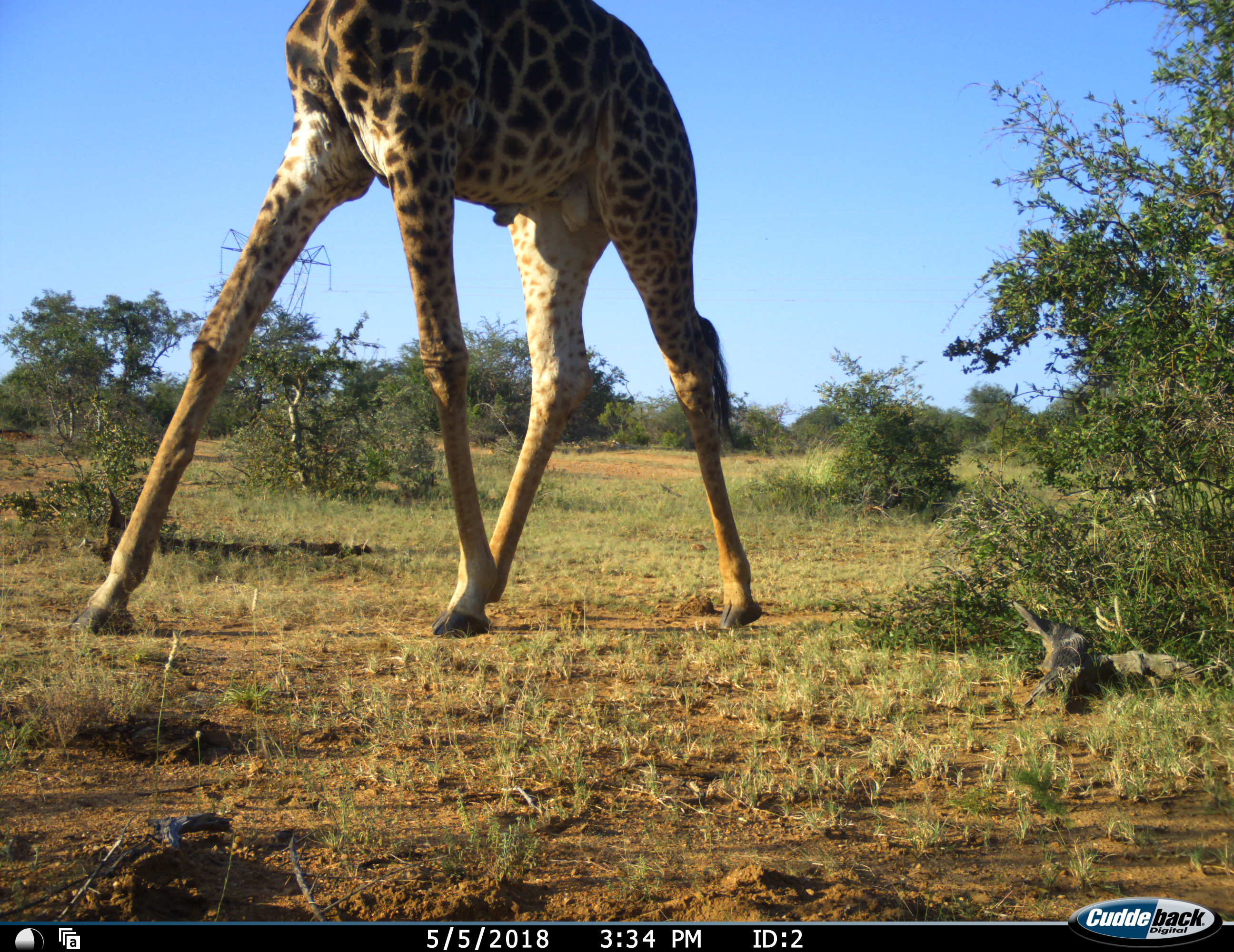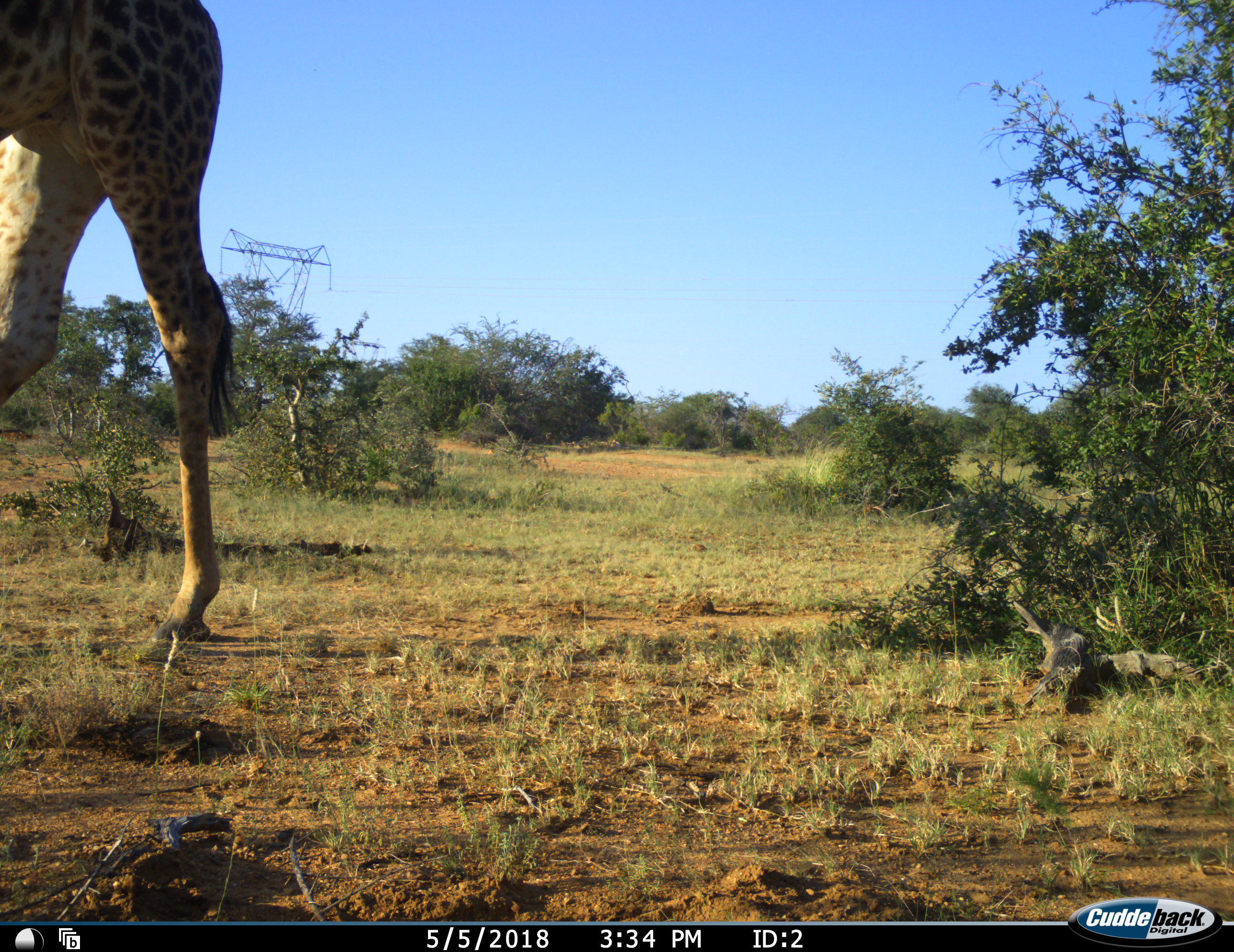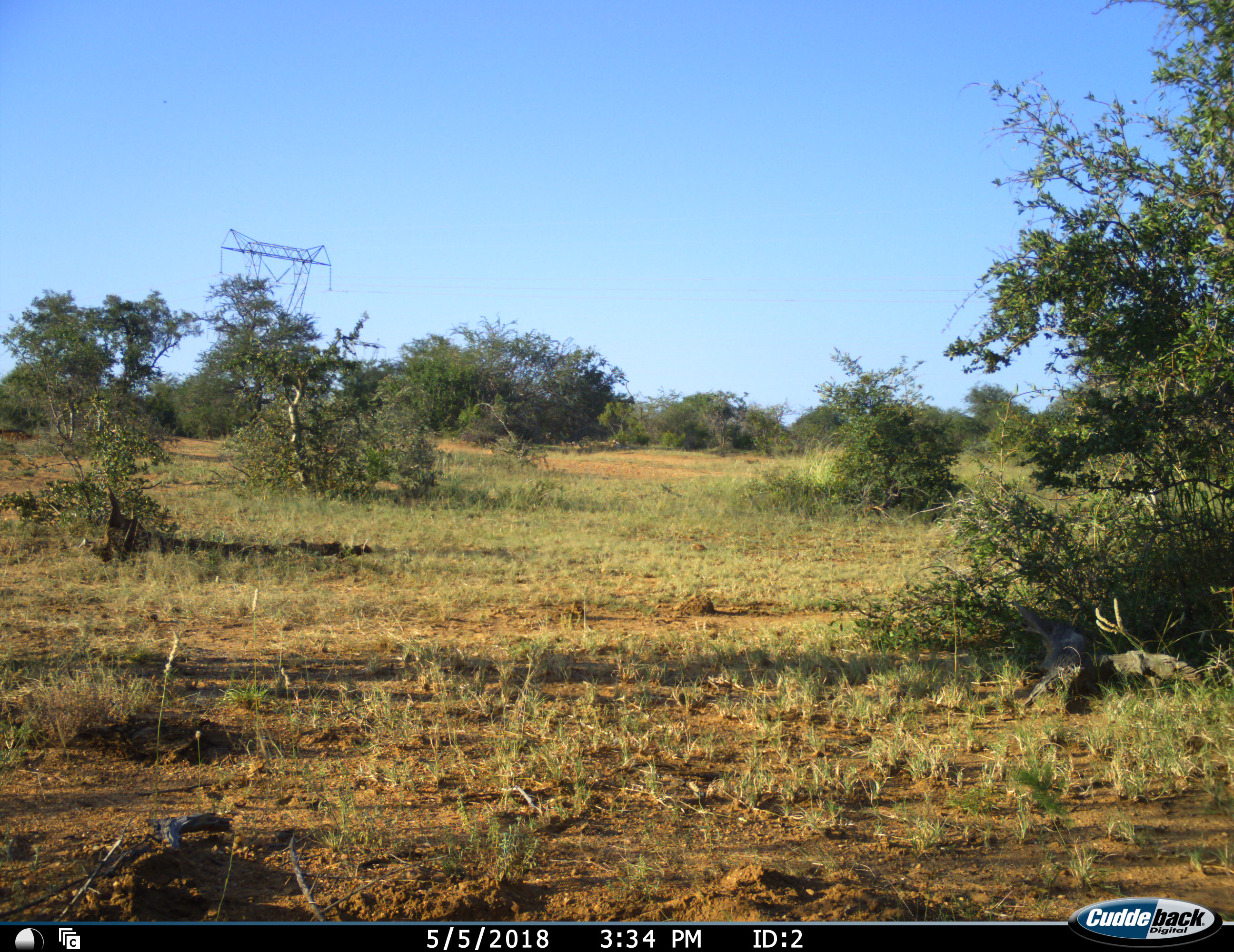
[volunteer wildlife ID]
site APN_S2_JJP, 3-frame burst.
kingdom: Animalia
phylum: Chordata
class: Mammalia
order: Artiodactyla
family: Giraffidae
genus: Giraffa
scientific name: Giraffa camelopardalis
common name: giraffe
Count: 1.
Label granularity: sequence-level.